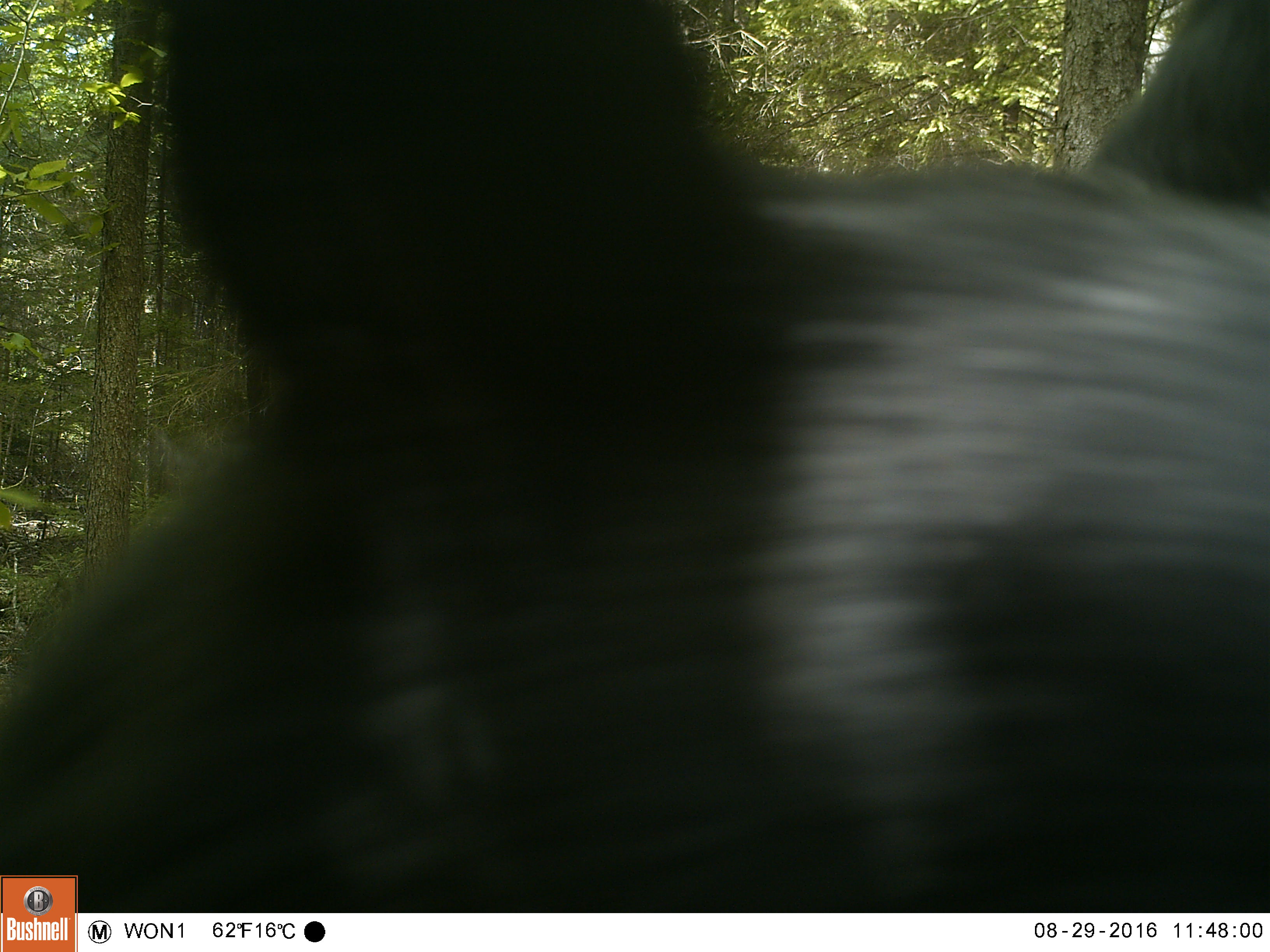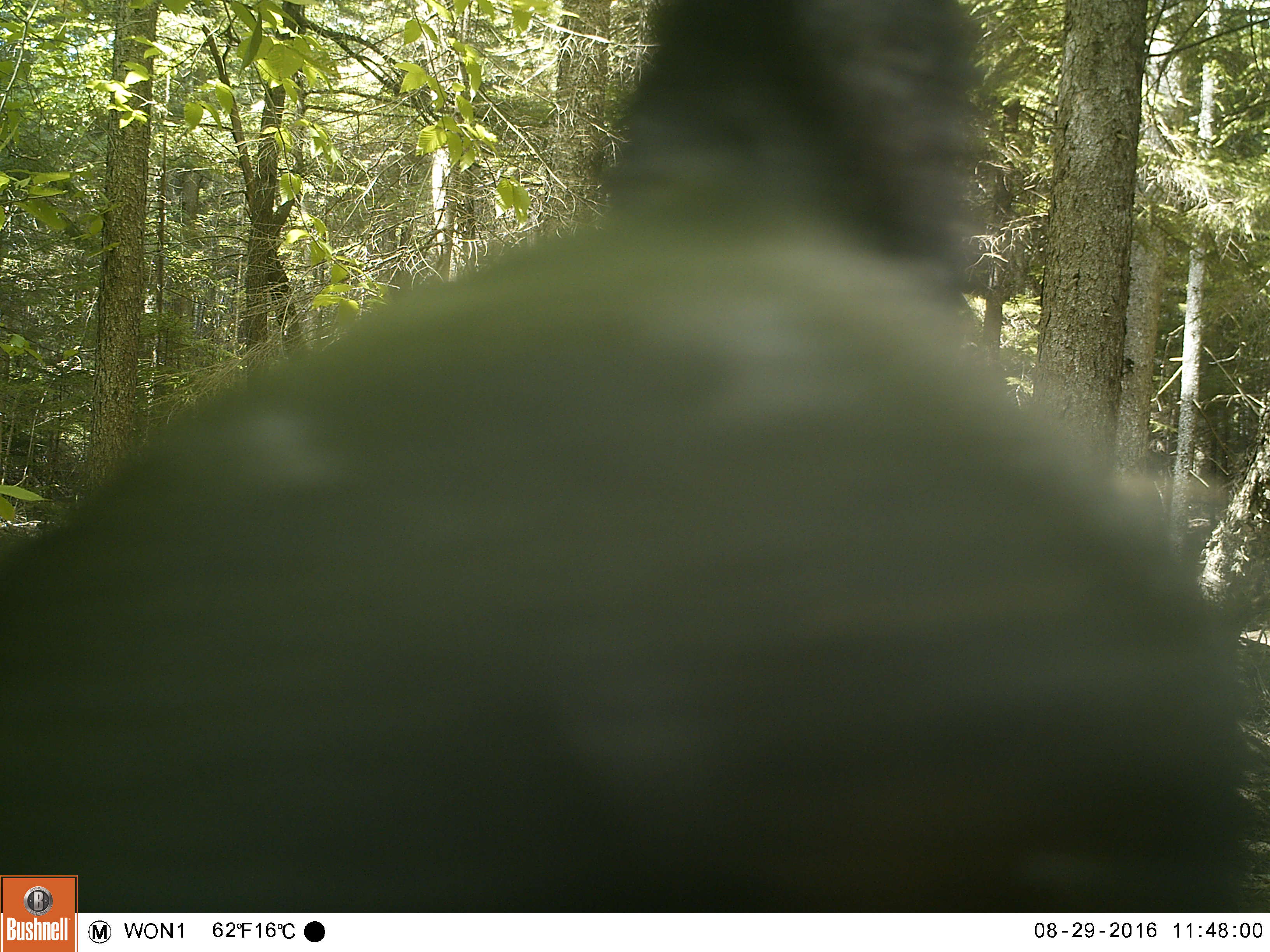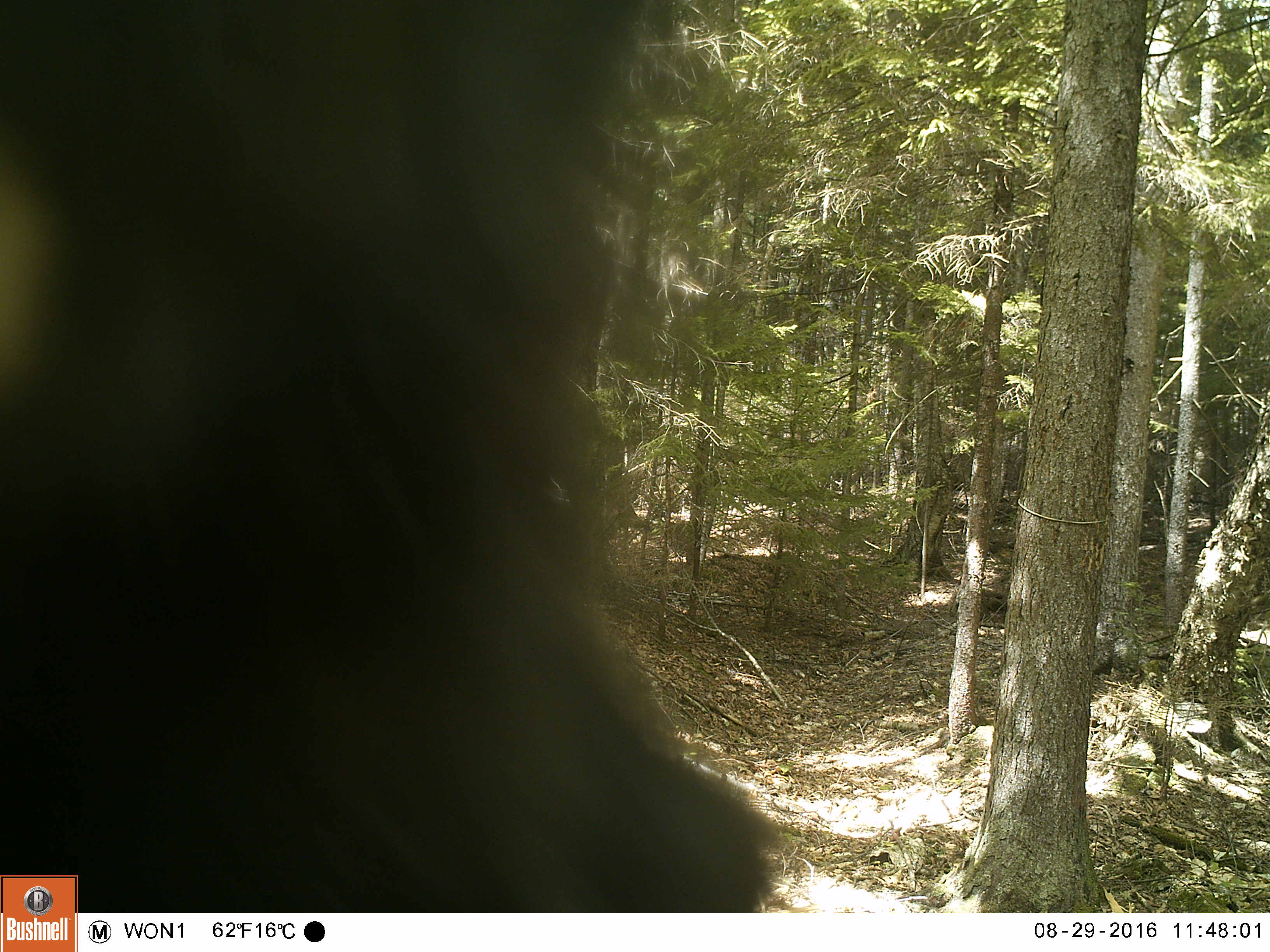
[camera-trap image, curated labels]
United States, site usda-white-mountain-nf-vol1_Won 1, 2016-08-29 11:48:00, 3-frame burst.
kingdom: Animalia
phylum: Chordata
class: Mammalia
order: Carnivora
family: Ursidae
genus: Ursus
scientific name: Ursus americanus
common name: black bear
Black bear (Ursus americanus).